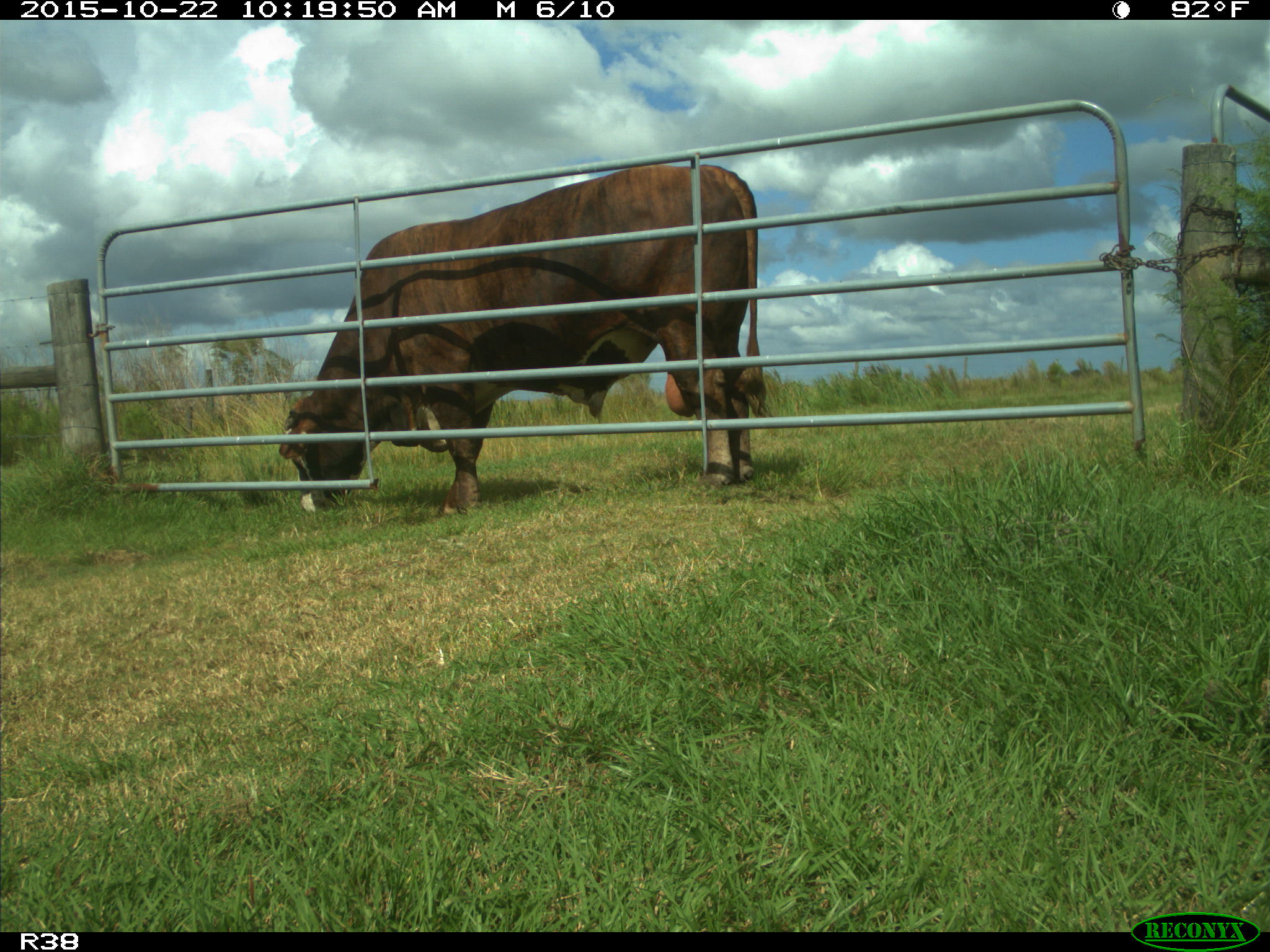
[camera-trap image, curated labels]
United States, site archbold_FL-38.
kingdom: Animalia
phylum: Chordata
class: Mammalia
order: Artiodactyla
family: Bovidae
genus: Bos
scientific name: Bos taurus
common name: domestic cow